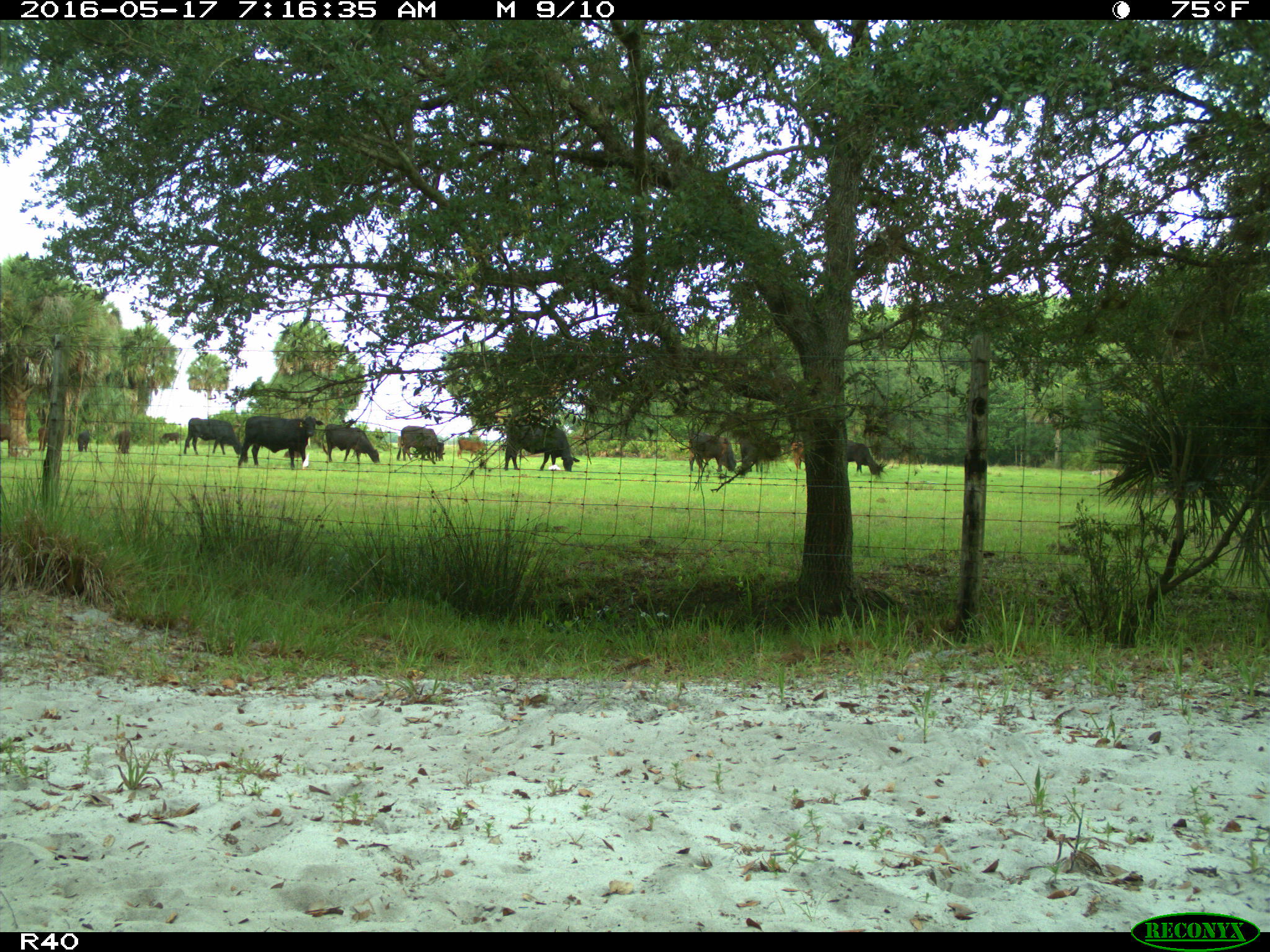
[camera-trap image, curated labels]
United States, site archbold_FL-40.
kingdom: Animalia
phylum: Chordata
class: Mammalia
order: Artiodactyla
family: Bovidae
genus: Bos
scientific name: Bos taurus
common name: domestic cow